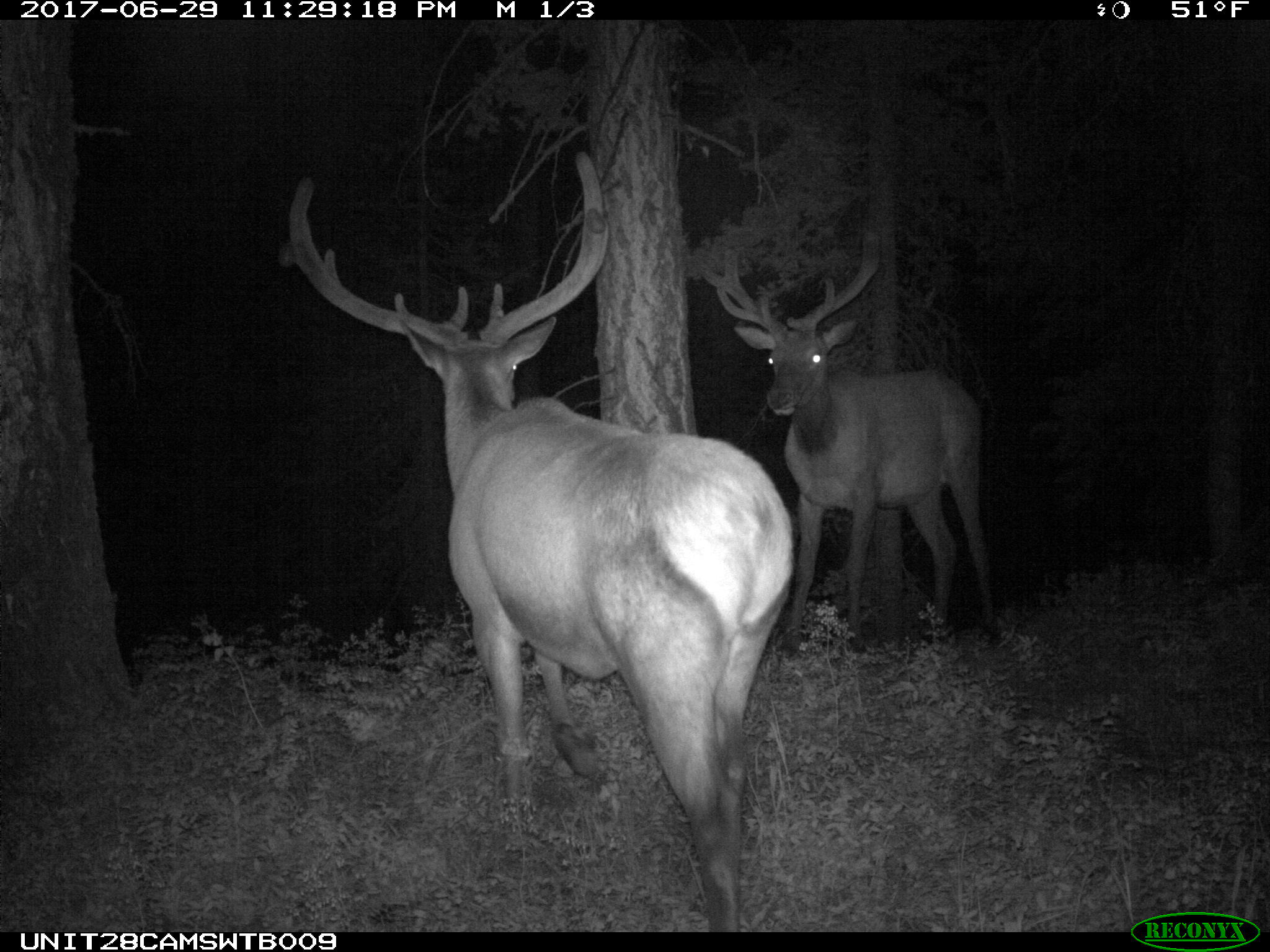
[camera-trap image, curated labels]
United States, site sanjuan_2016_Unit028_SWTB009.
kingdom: Animalia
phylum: Chordata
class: Mammalia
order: Artiodactyla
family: Cervidae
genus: Cervus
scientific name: Cervus elaphus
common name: red deer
Cervus elaphus (red deer).